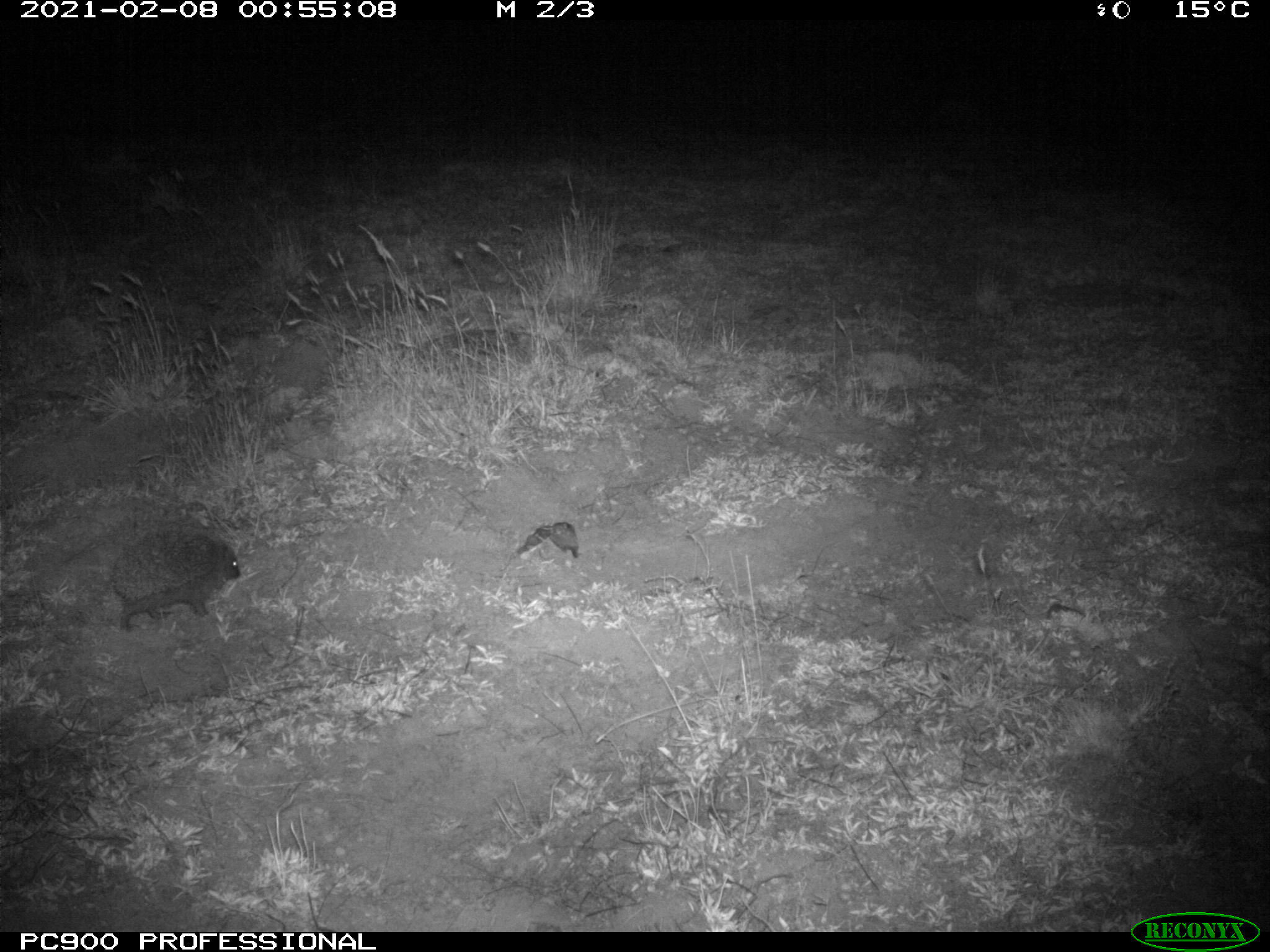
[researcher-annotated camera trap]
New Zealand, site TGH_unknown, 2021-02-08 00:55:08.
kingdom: Animalia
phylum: Chordata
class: Mammalia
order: Eulipotyphla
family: Erinaceidae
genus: Erinaceus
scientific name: Erinaceus europaeus europaeus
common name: european hedgehog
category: hedgehog